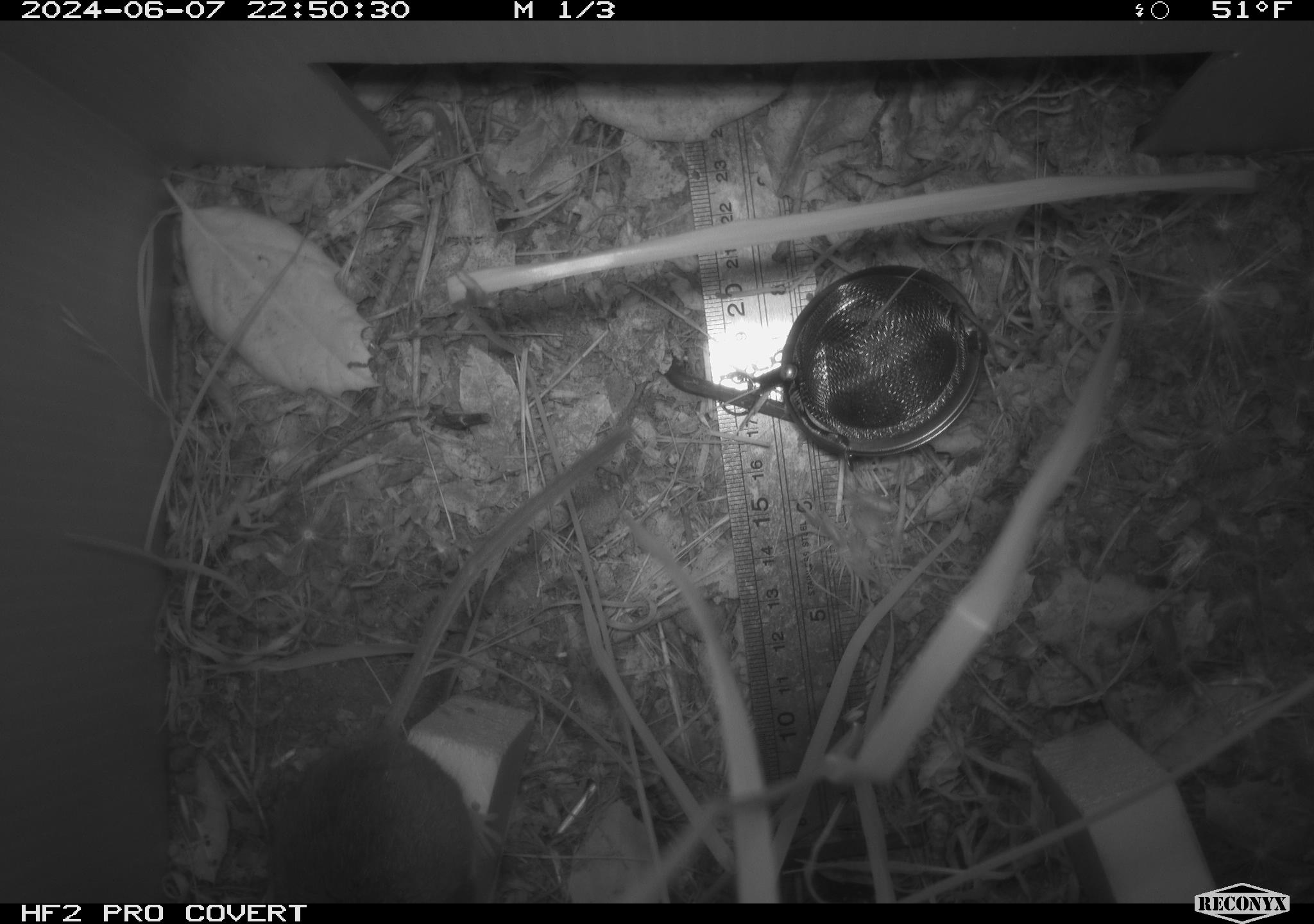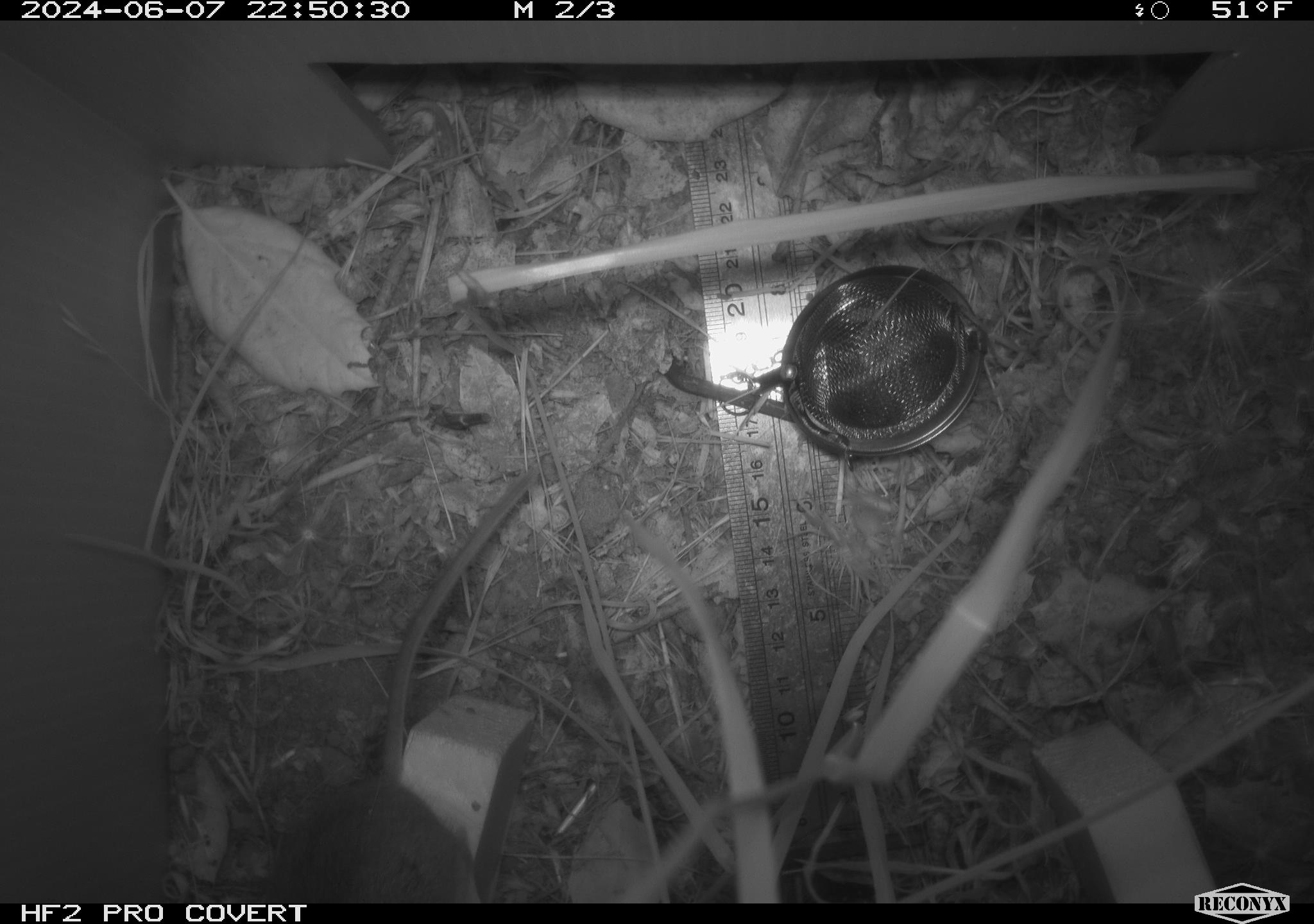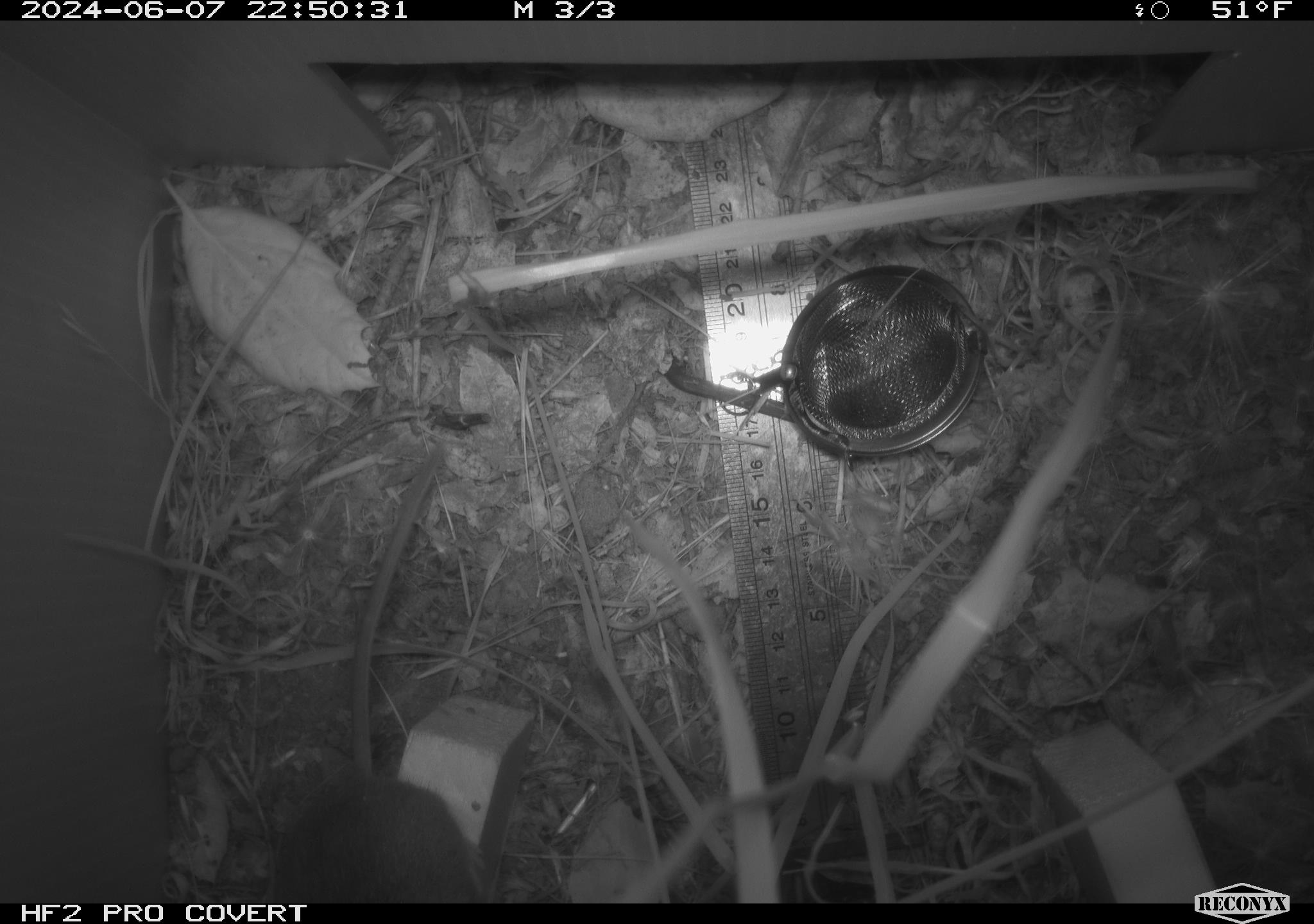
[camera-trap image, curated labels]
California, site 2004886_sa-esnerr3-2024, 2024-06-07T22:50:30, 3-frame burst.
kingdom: Animalia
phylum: Chordata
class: Mammalia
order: Rodentia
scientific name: Rodentia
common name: rodent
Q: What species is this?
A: Rodent (Rodentia).